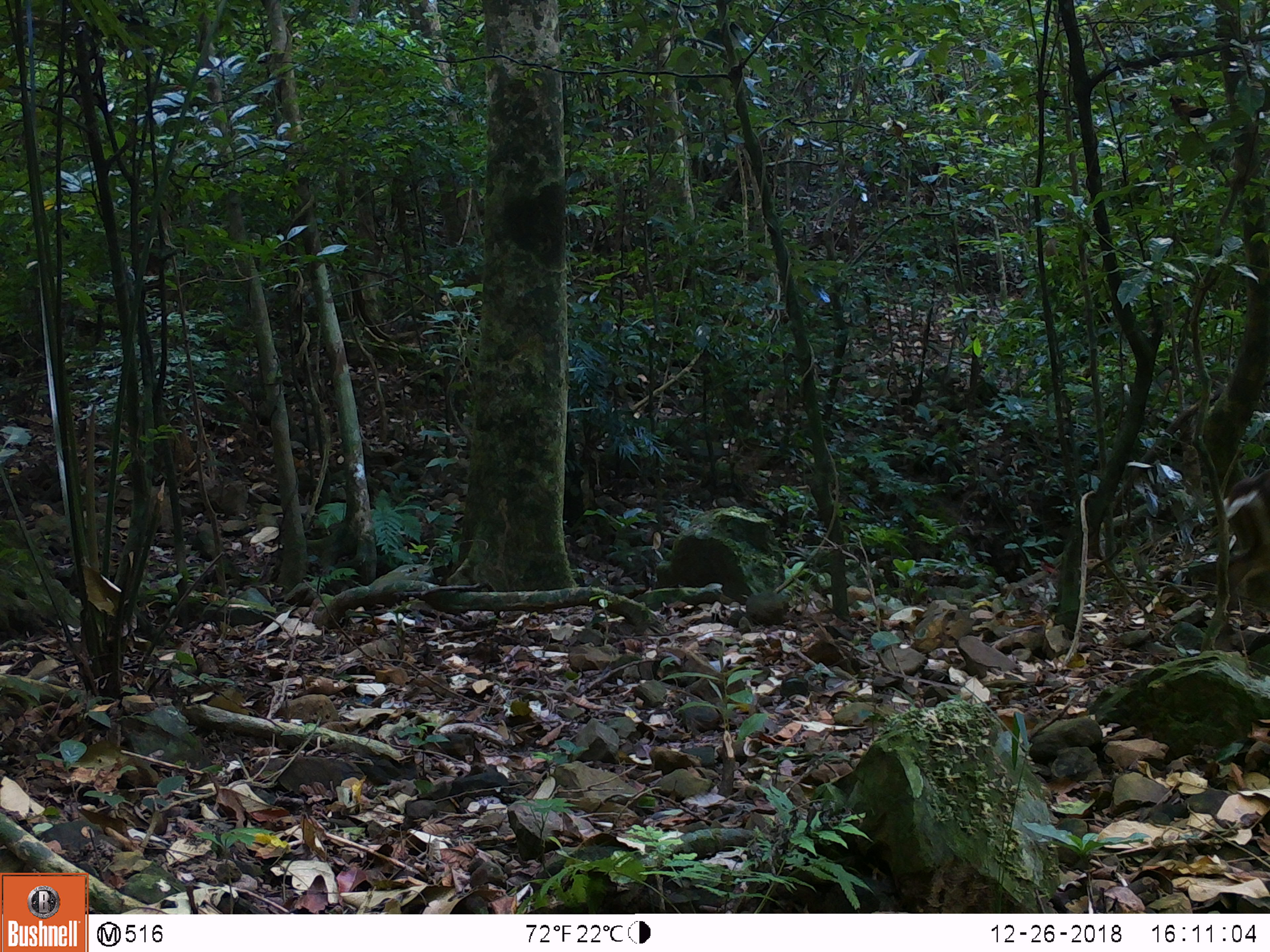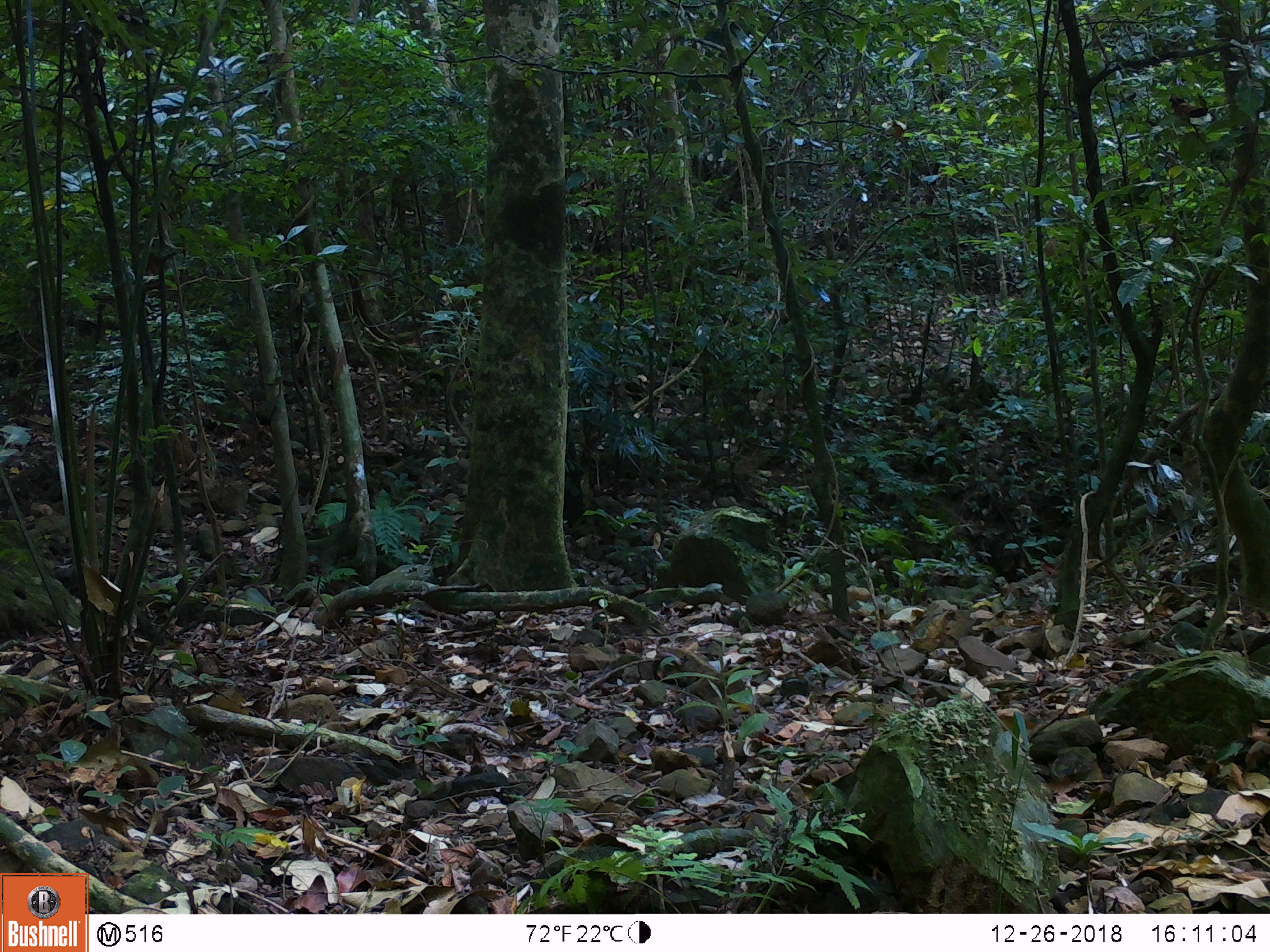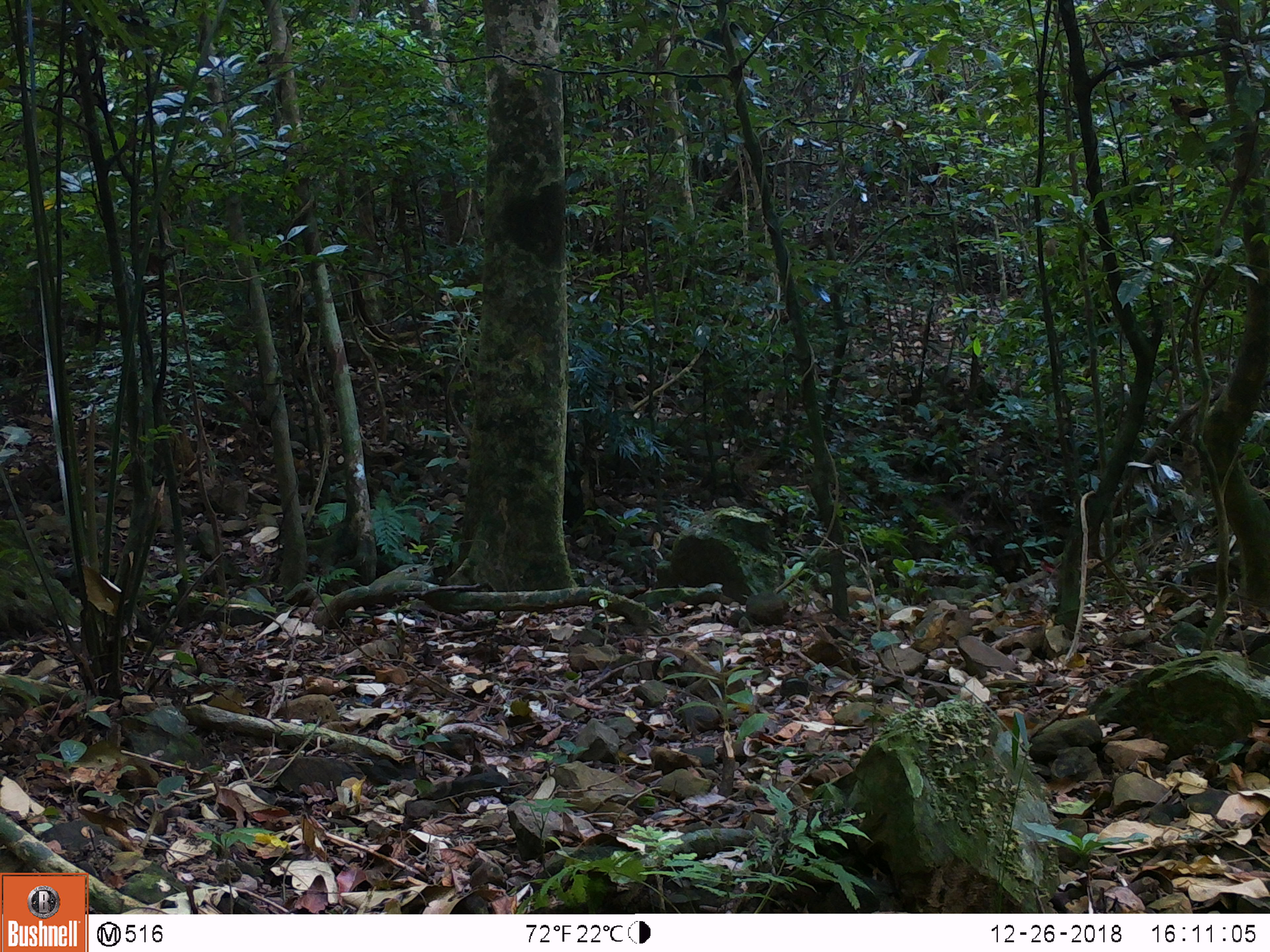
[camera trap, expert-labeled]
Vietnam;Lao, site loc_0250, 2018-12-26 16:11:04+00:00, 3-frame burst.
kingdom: Animalia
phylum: Chordata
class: Mammalia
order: Artiodactyla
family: Cervidae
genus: Muntiacus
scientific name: Muntiacus vuquangensis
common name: large-antlered muntjac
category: large antlered muntjac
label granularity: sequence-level